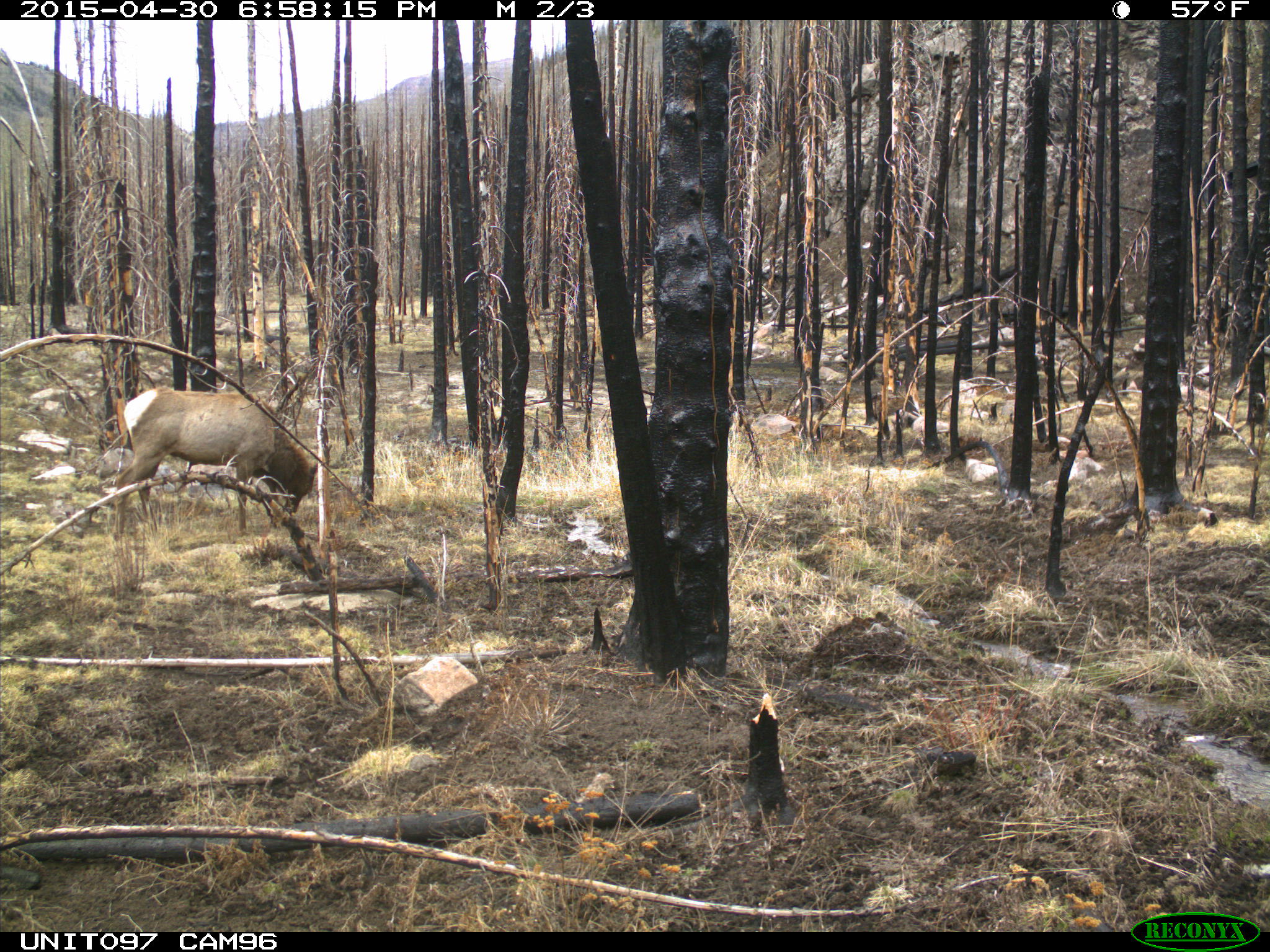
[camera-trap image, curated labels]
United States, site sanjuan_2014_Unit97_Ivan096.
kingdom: Animalia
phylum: Chordata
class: Mammalia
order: Artiodactyla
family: Cervidae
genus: Cervus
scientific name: Cervus elaphus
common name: red deer